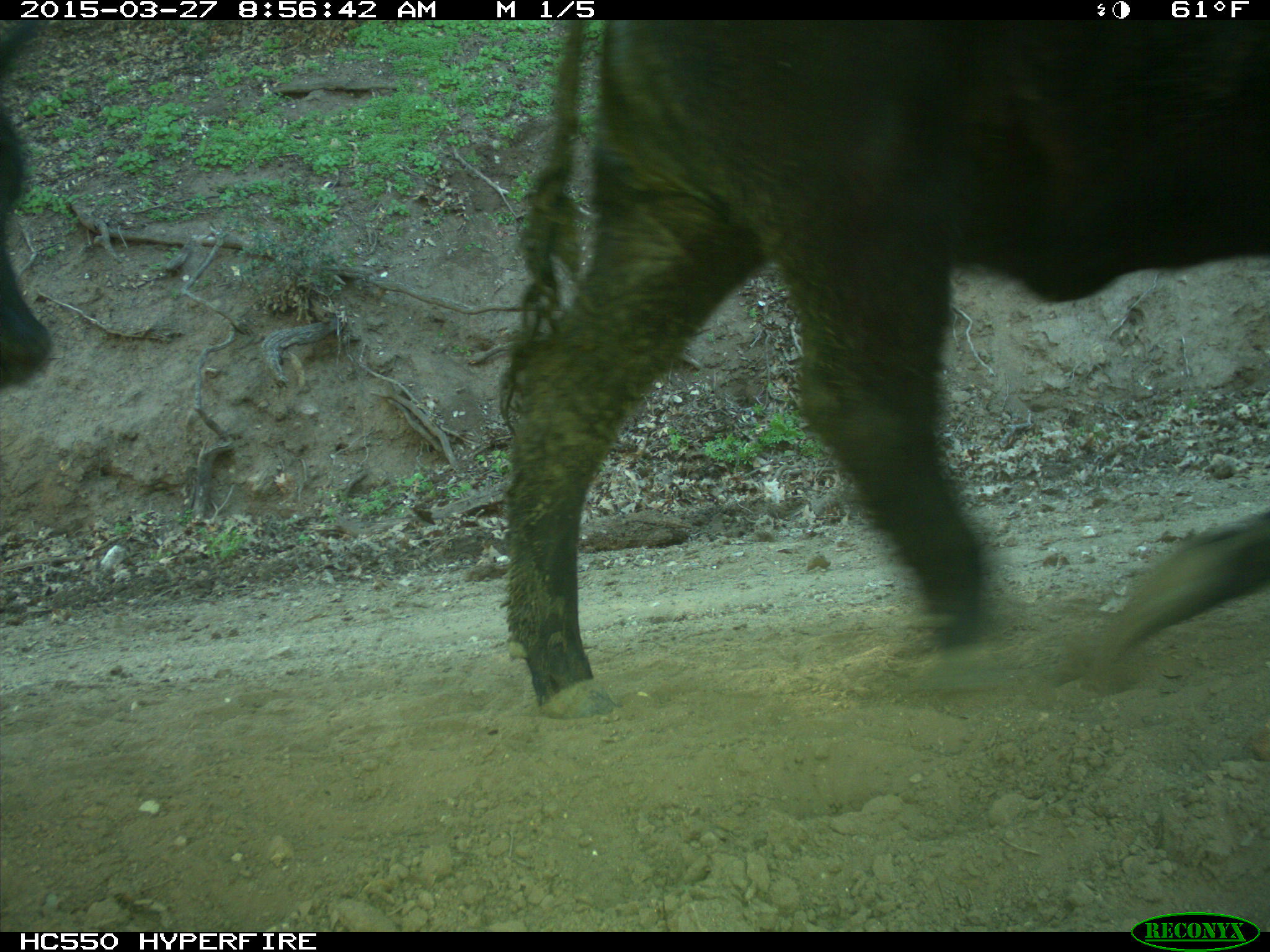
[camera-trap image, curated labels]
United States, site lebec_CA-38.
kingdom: Animalia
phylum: Chordata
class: Mammalia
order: Artiodactyla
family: Bovidae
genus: Bos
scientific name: Bos taurus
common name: domestic cow